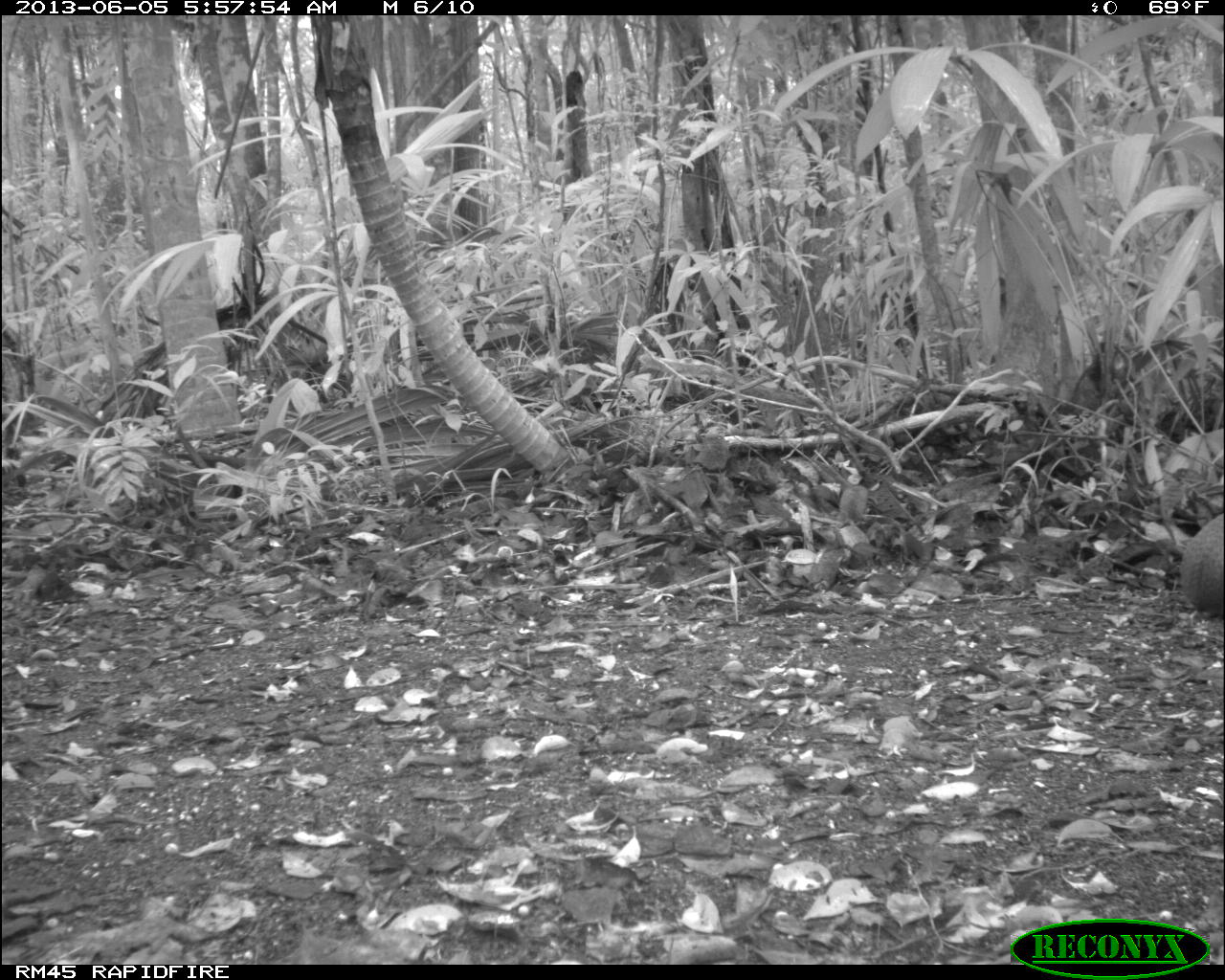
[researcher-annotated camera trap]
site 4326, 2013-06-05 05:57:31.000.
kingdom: Animalia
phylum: Chordata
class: Mammalia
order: Rodentia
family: Dasyproctidae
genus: Dasyprocta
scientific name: Dasyprocta punctata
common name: central american agouti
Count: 1.